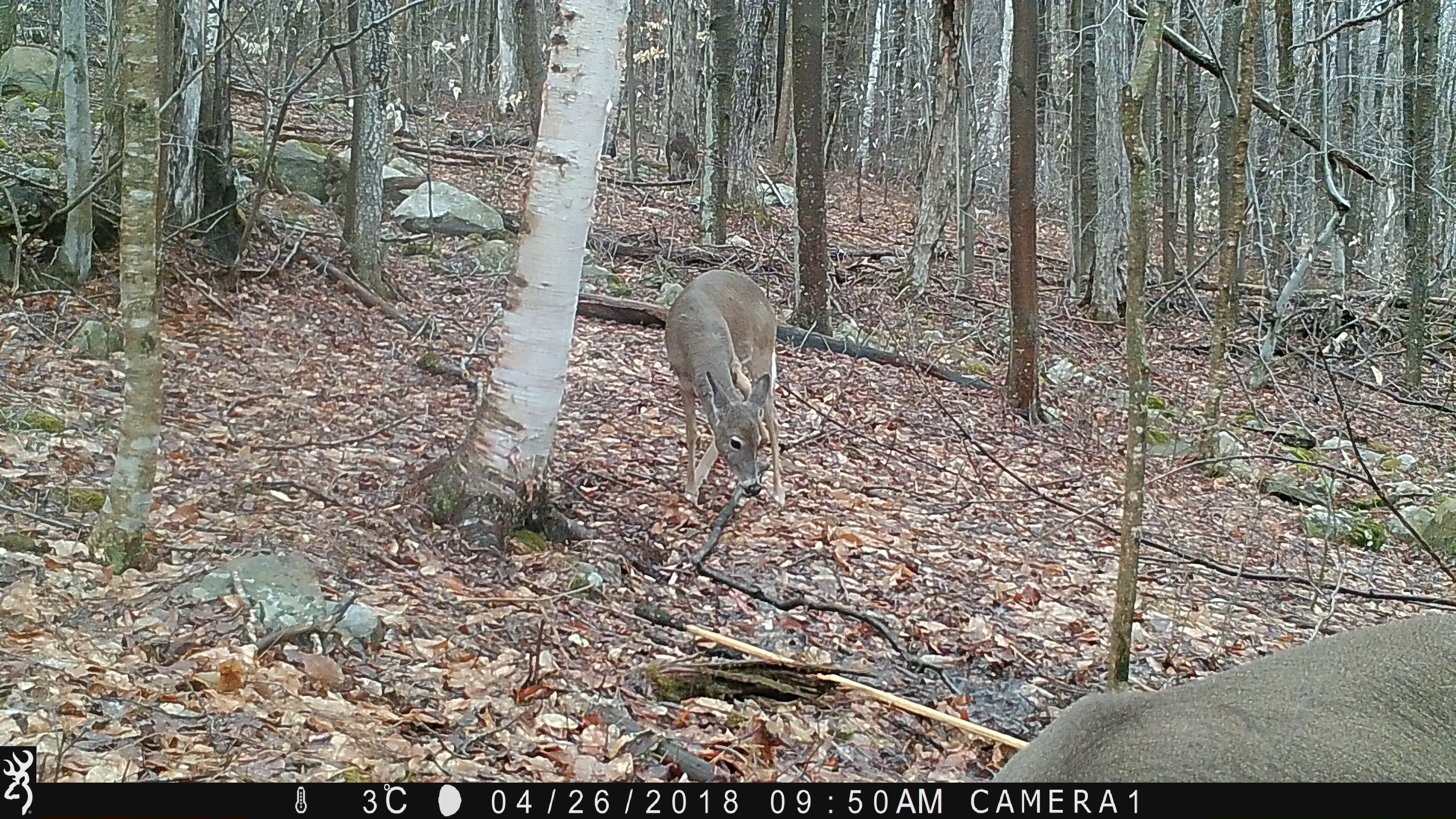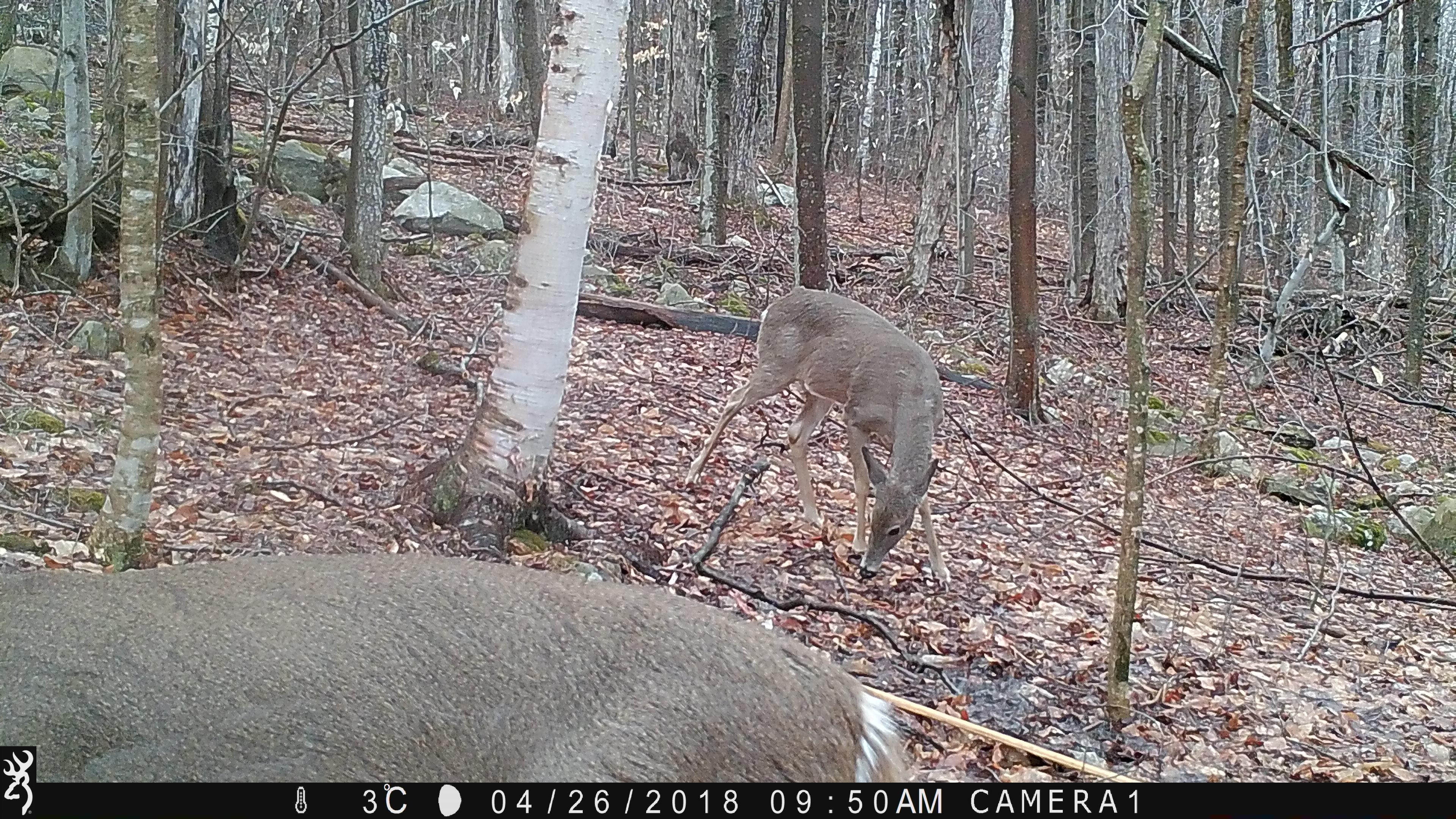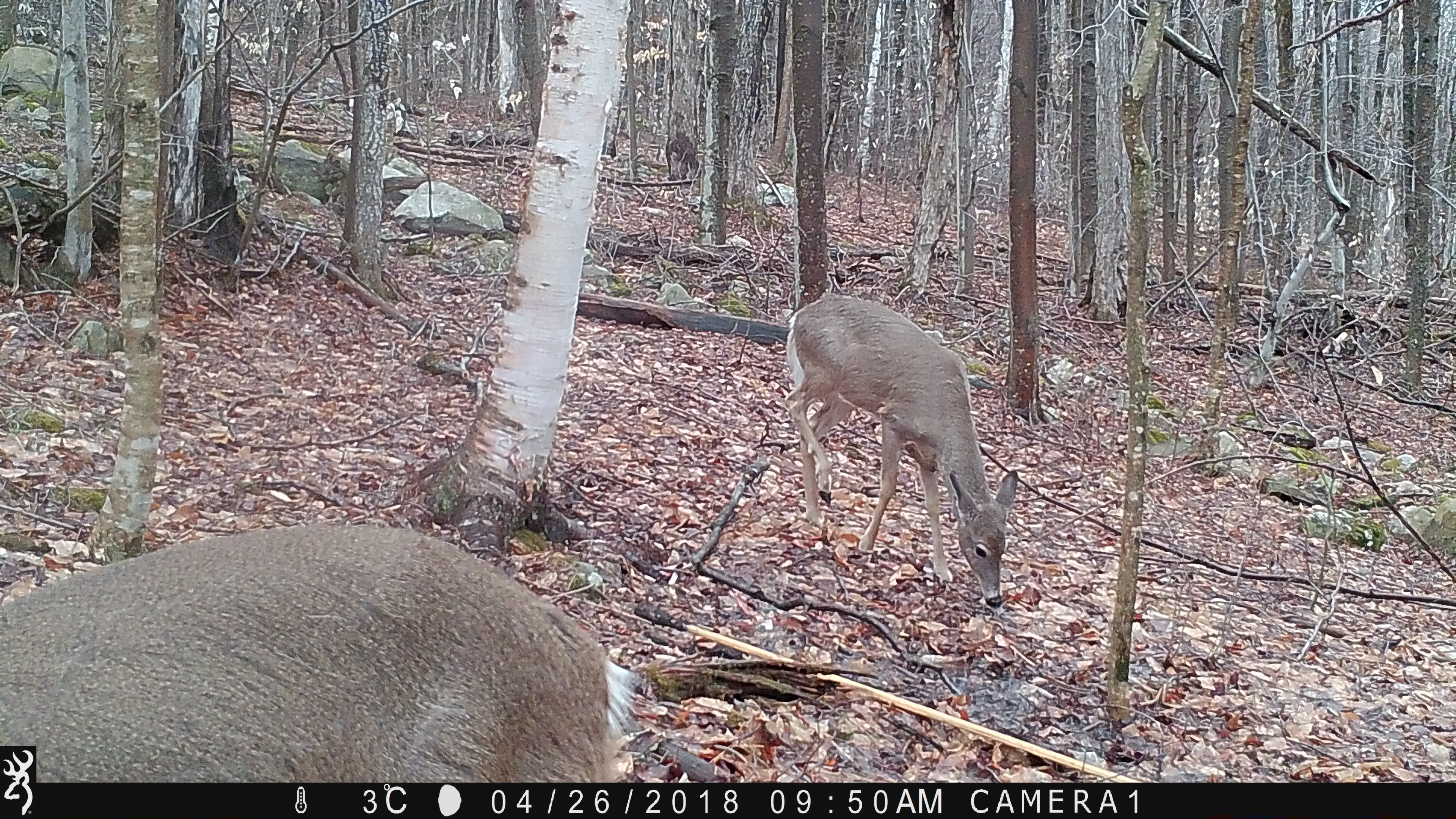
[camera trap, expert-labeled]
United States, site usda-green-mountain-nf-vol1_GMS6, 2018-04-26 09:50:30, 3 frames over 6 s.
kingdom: Animalia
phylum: Chordata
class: Mammalia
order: Artiodactyla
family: Cervidae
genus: Odocoileus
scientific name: Odocoileus virginianus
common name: white-tailed deer